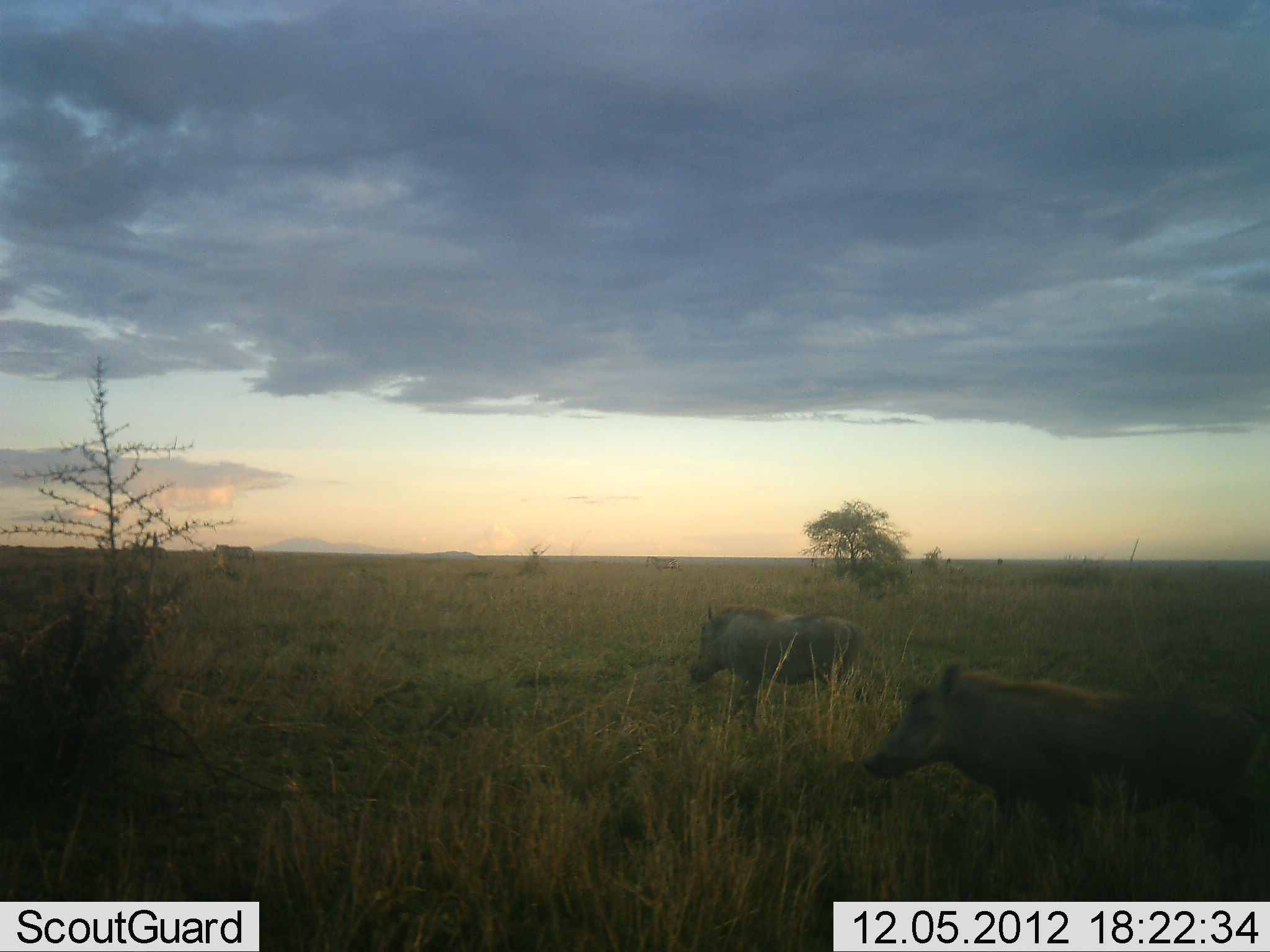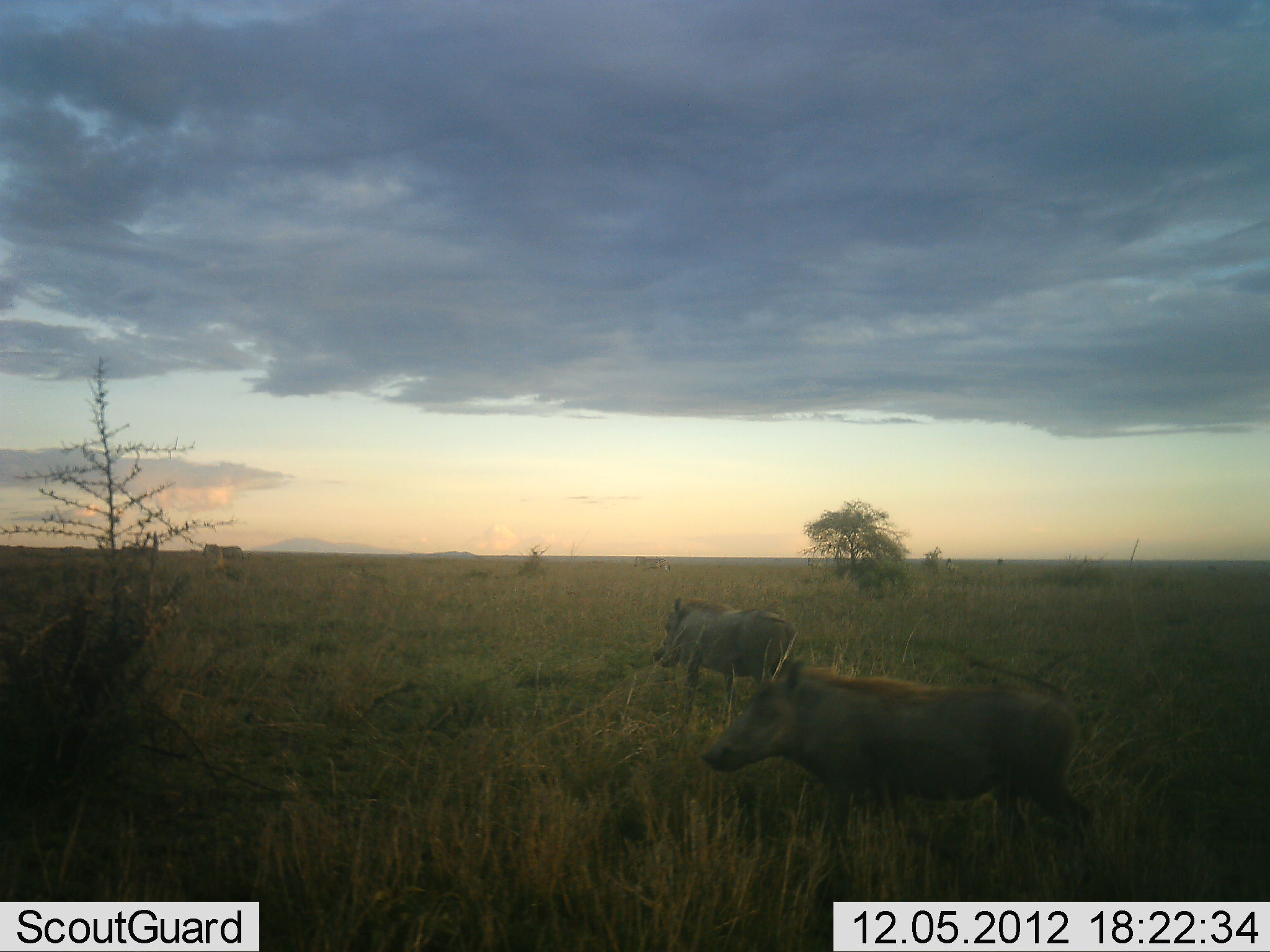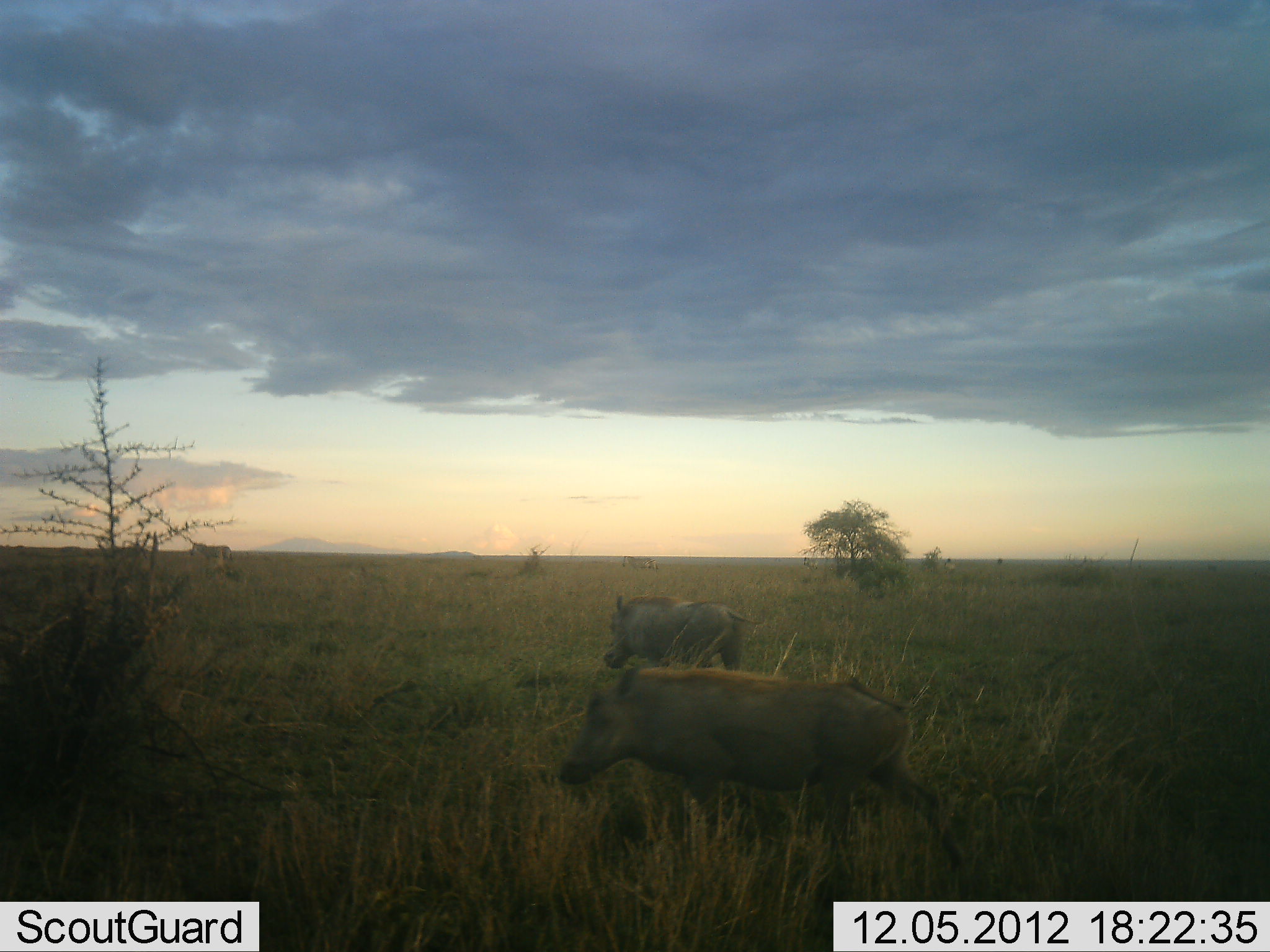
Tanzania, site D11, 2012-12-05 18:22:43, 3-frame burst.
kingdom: Animalia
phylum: Chordata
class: Mammalia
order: Artiodactyla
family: Suidae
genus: Phacochoerus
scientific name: Phacochoerus africanus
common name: warthog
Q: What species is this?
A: Warthog (Phacochoerus africanus).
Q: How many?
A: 2.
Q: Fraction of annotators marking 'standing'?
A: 6%.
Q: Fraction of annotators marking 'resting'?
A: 0%.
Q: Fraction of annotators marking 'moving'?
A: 94%.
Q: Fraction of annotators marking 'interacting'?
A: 0%.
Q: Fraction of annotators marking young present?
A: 0%.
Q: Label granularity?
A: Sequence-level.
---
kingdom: Animalia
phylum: Chordata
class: Mammalia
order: Perissodactyla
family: Equidae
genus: Equus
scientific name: Equus quagga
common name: plains zebra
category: zebra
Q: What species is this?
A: Zebra (plains zebra) (Equus quagga).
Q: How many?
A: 3.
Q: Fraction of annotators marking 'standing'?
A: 10%.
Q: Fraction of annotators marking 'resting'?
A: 0%.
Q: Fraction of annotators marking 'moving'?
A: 100%.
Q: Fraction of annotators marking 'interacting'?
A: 0%.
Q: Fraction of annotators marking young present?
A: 0%.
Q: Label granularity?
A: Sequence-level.